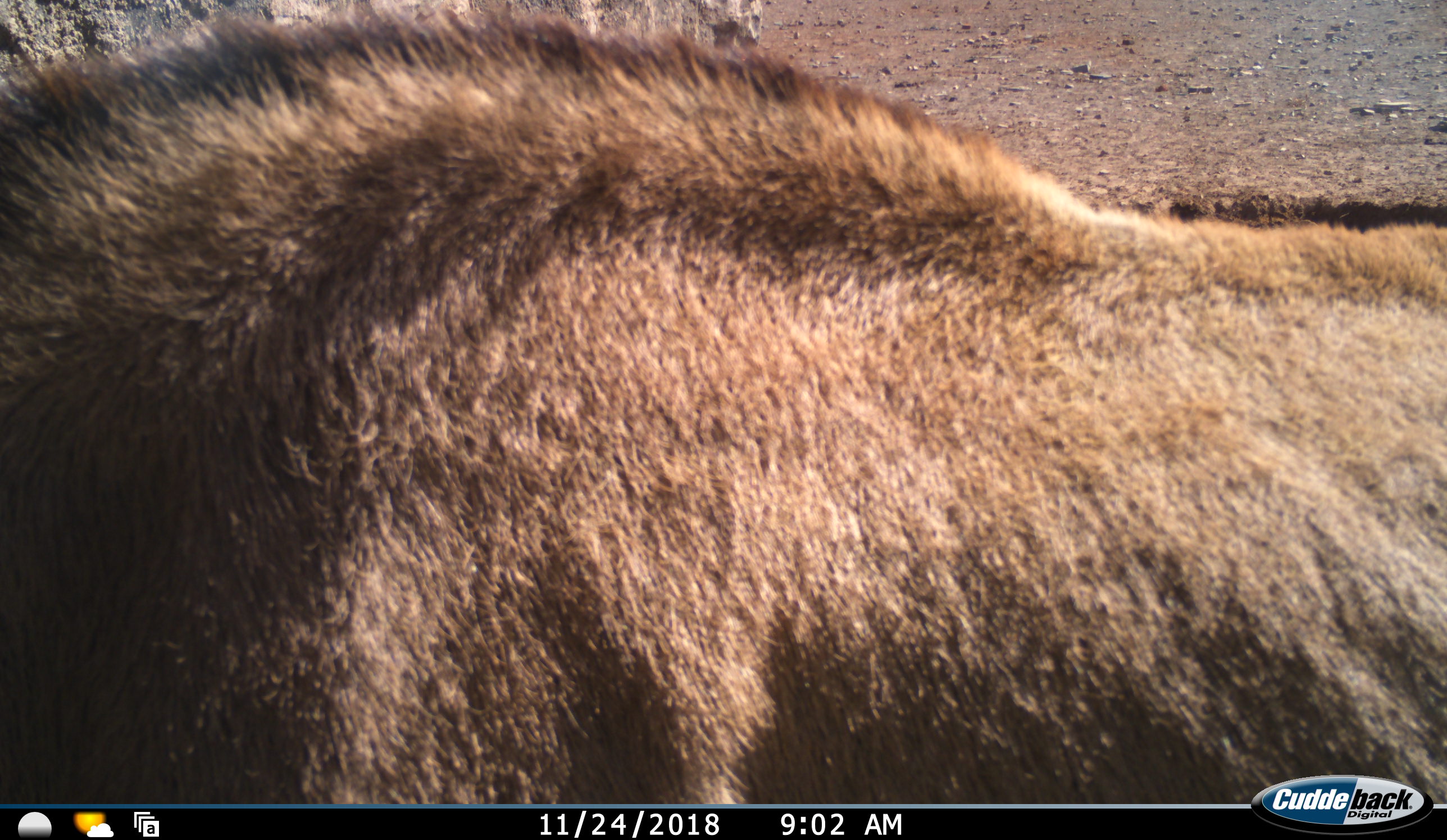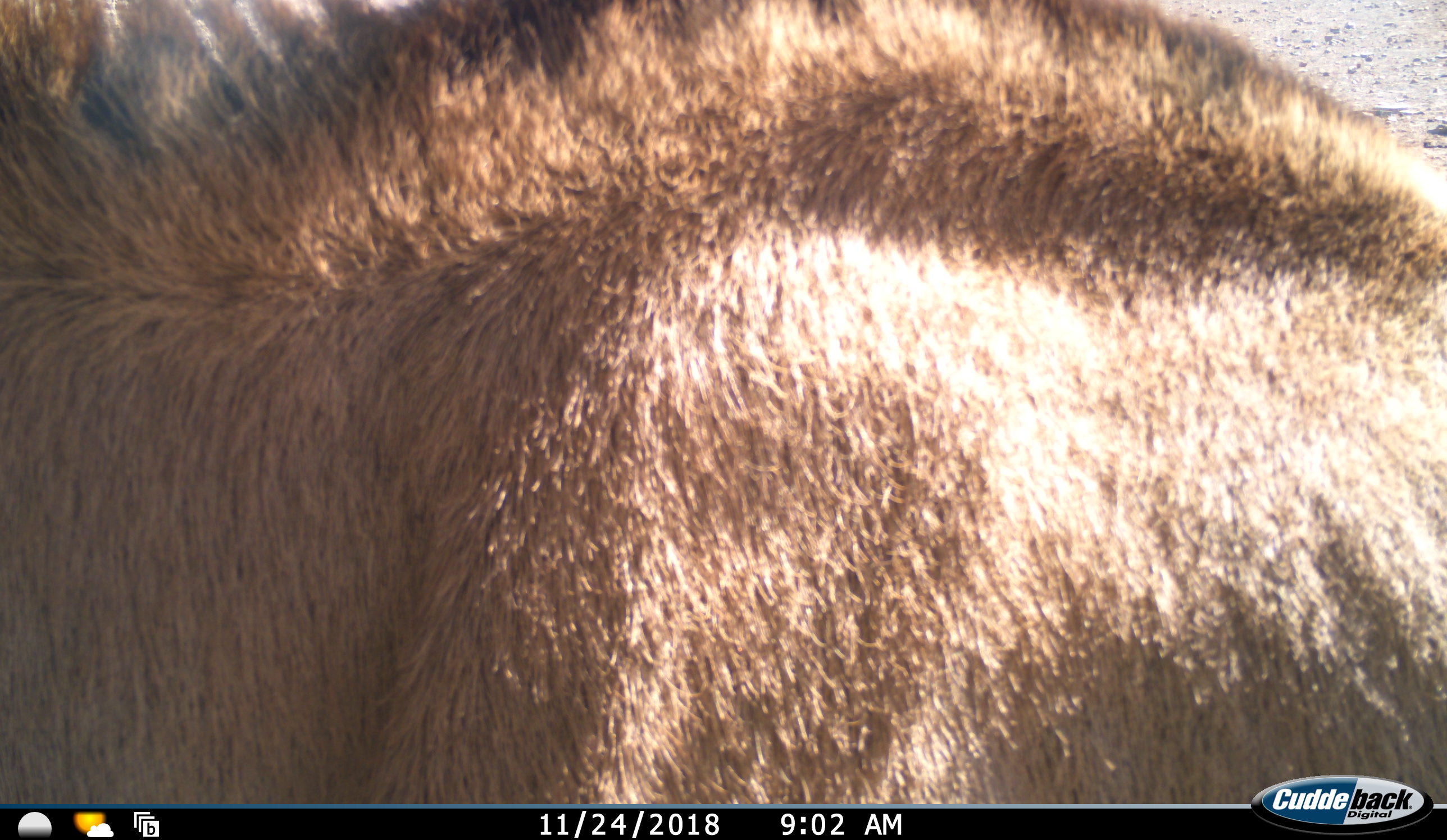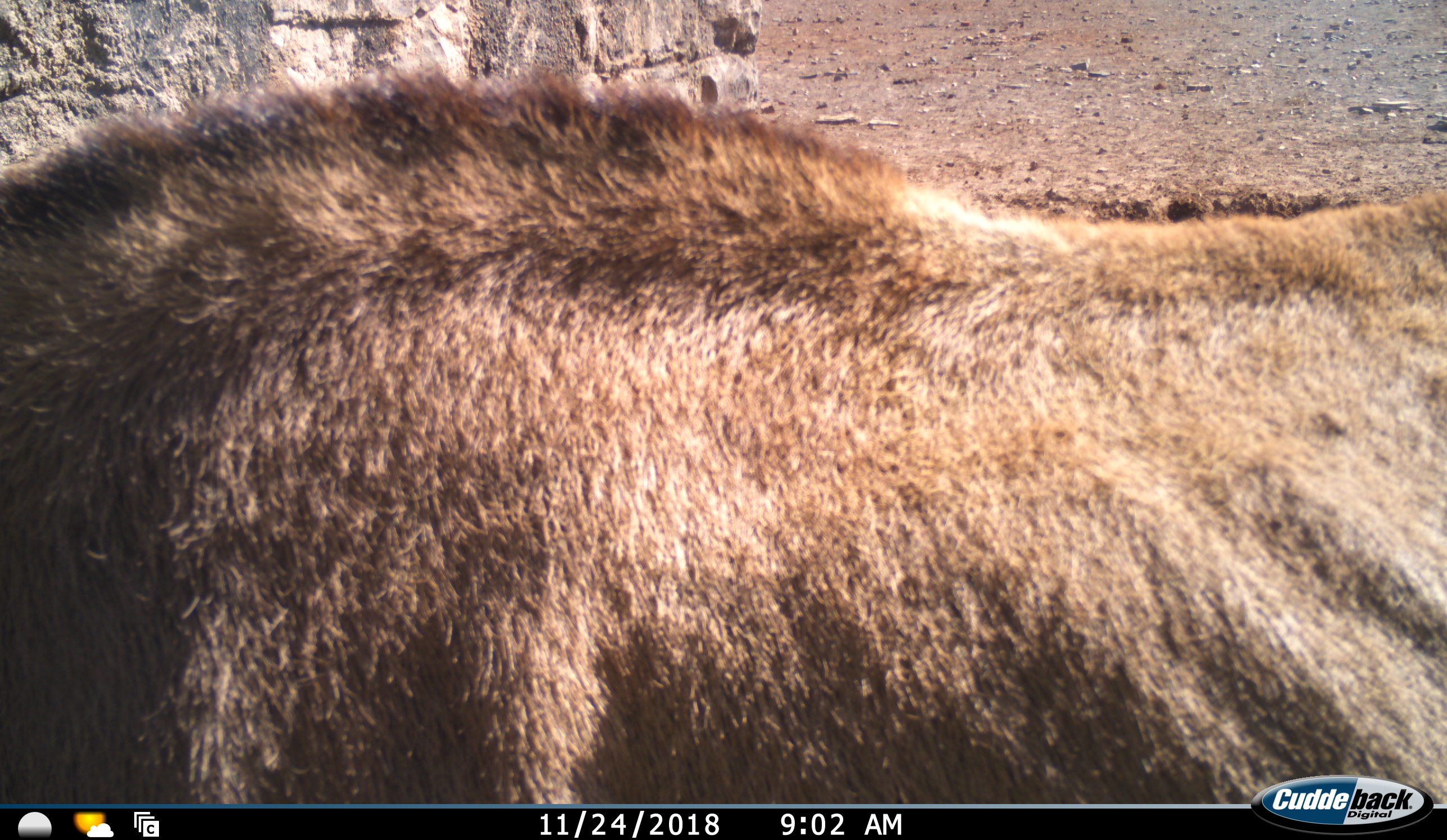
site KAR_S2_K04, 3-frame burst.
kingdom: Animalia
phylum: Chordata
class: Mammalia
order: Artiodactyla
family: Bovidae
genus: Oryx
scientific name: Oryx gazella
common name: gemsbok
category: oryx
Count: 1.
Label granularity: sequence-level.